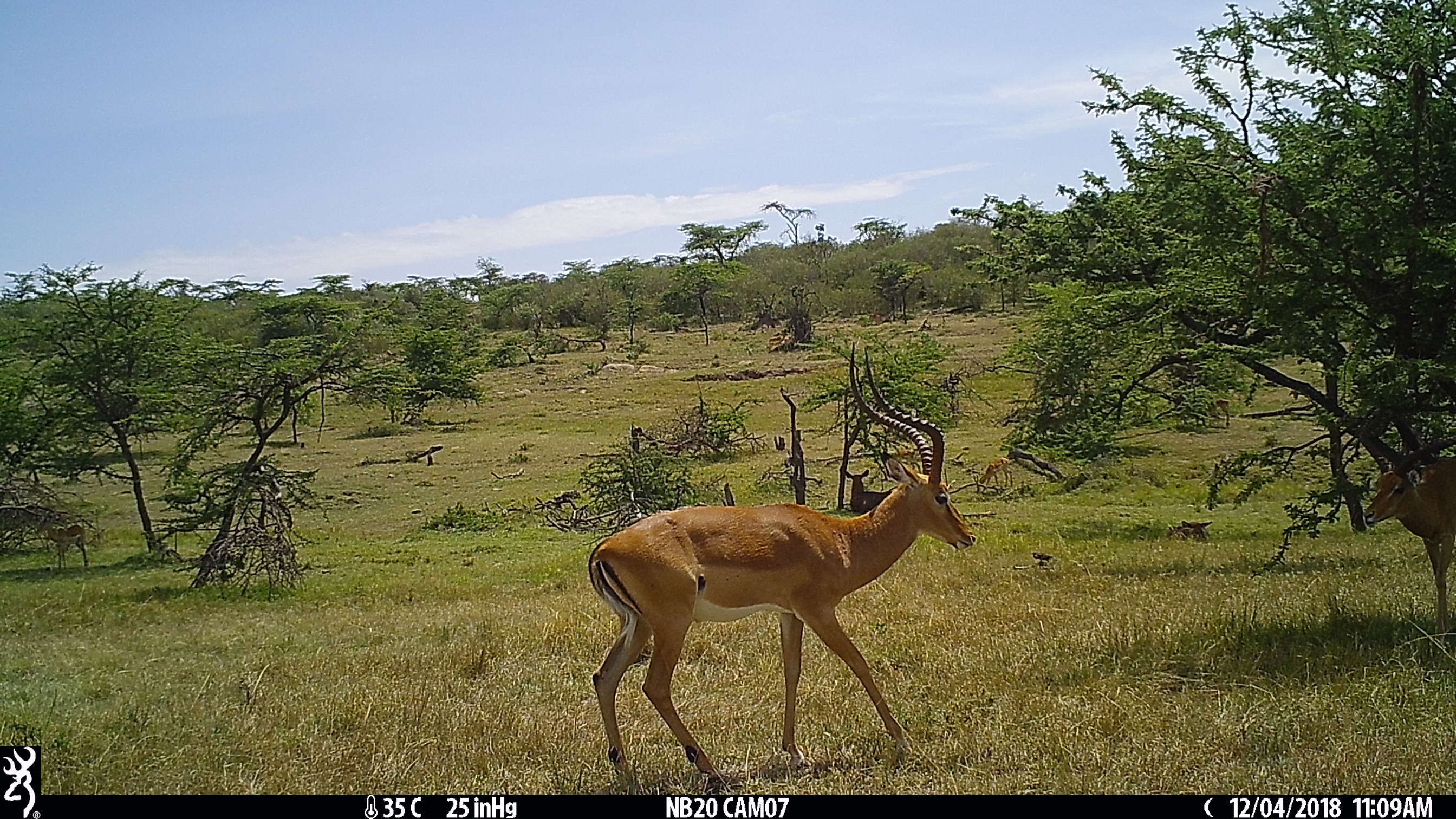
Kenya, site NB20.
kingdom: Animalia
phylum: Chordata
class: Mammalia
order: Artiodactyla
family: Bovidae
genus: Aepyceros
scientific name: Aepyceros melampus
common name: impala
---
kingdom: Animalia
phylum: Chordata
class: Mammalia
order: Artiodactyla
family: Bovidae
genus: Kobus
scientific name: Kobus ellipsiprymnus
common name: waterbuck